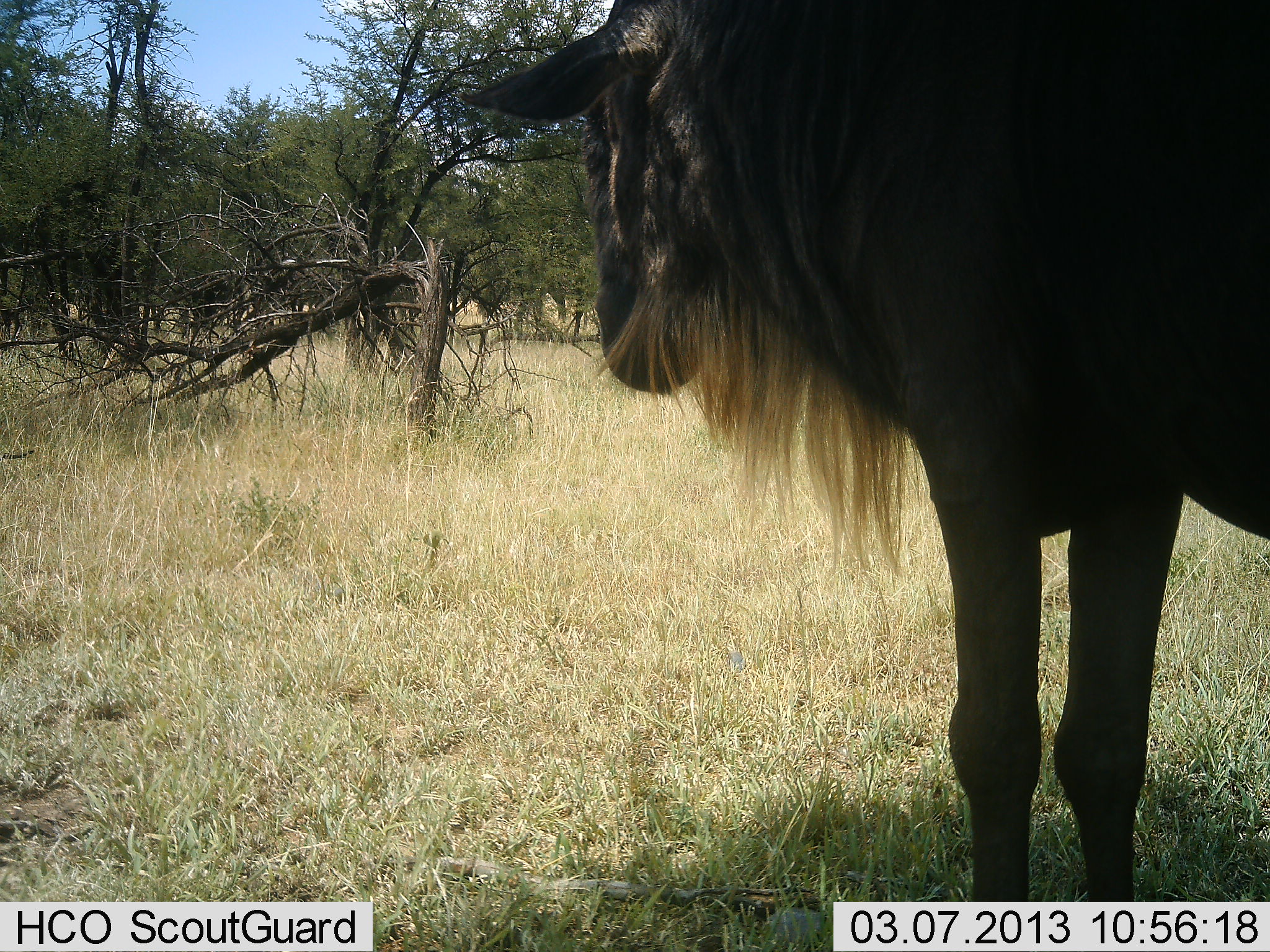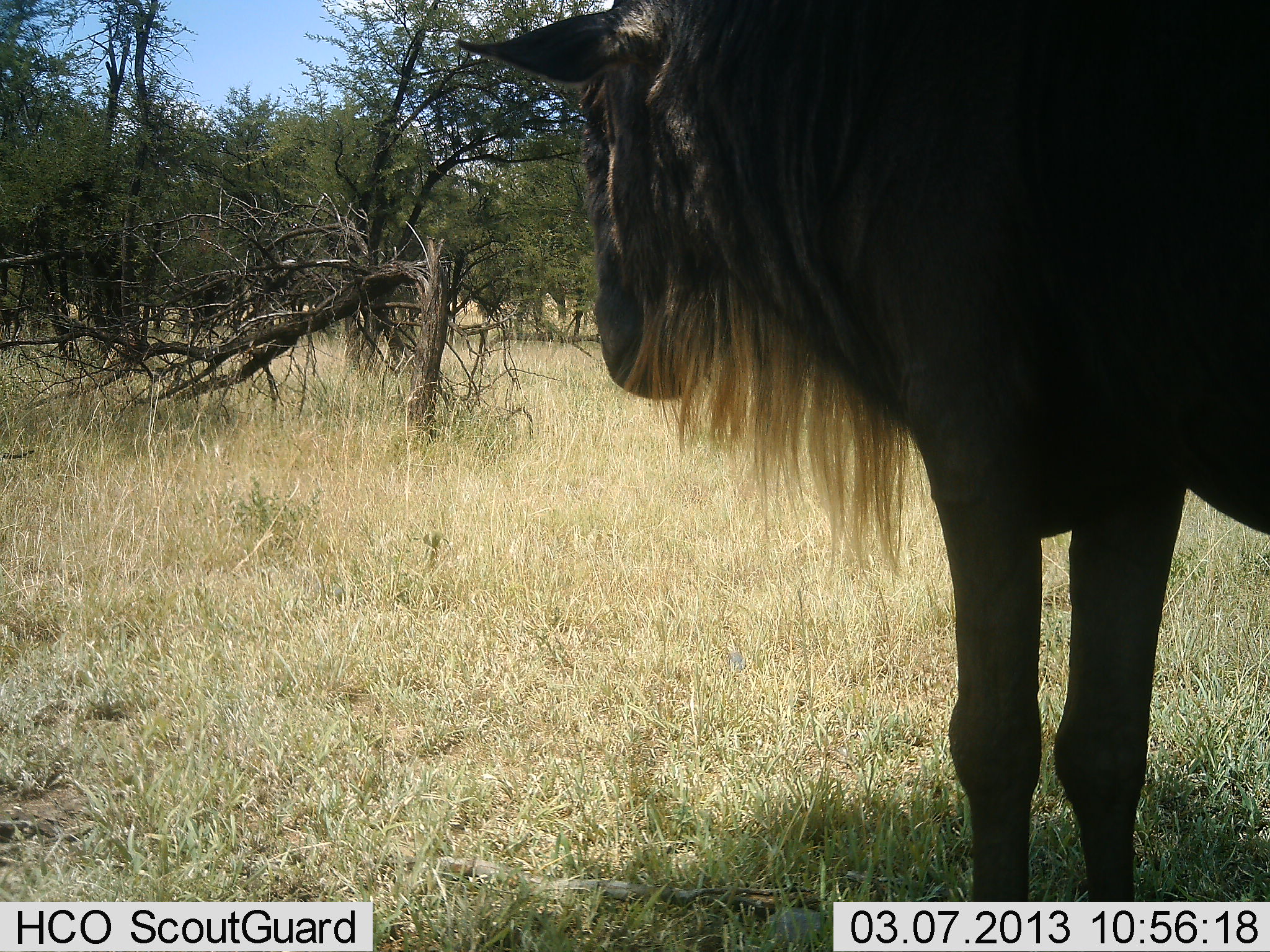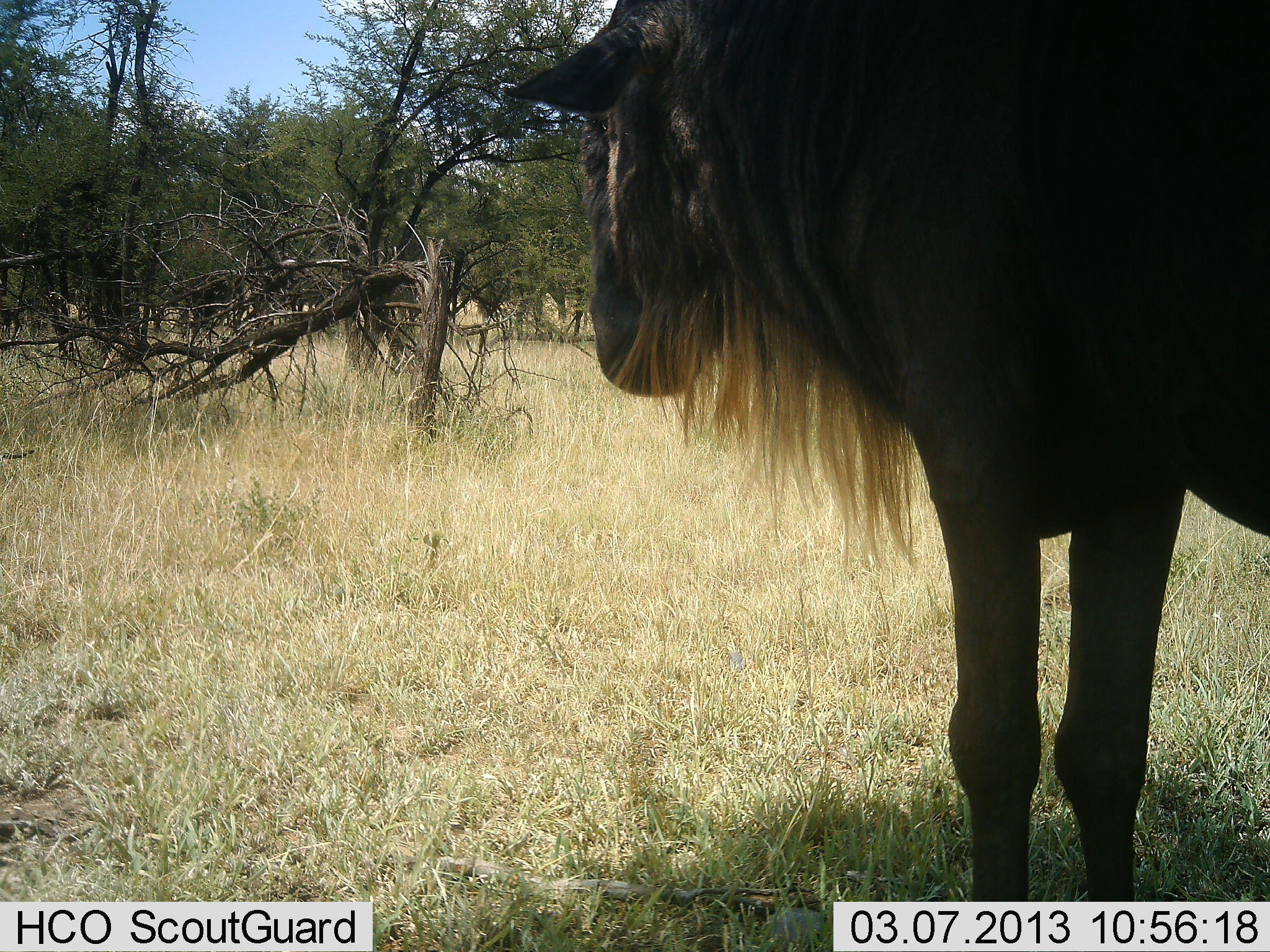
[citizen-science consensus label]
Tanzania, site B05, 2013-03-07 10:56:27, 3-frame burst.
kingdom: Animalia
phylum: Chordata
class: Mammalia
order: Artiodactyla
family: Bovidae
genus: Connochaetes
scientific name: Connochaetes taurinus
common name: blue wildebeest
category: wildebeest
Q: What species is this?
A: Wildebeest (blue wildebeest) (Connochaetes taurinus).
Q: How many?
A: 1.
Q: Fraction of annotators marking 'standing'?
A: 92%.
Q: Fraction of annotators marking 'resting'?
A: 5%.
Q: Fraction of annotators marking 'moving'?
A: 0%.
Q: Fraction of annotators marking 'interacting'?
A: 0%.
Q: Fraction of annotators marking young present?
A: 0%.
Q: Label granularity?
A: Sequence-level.